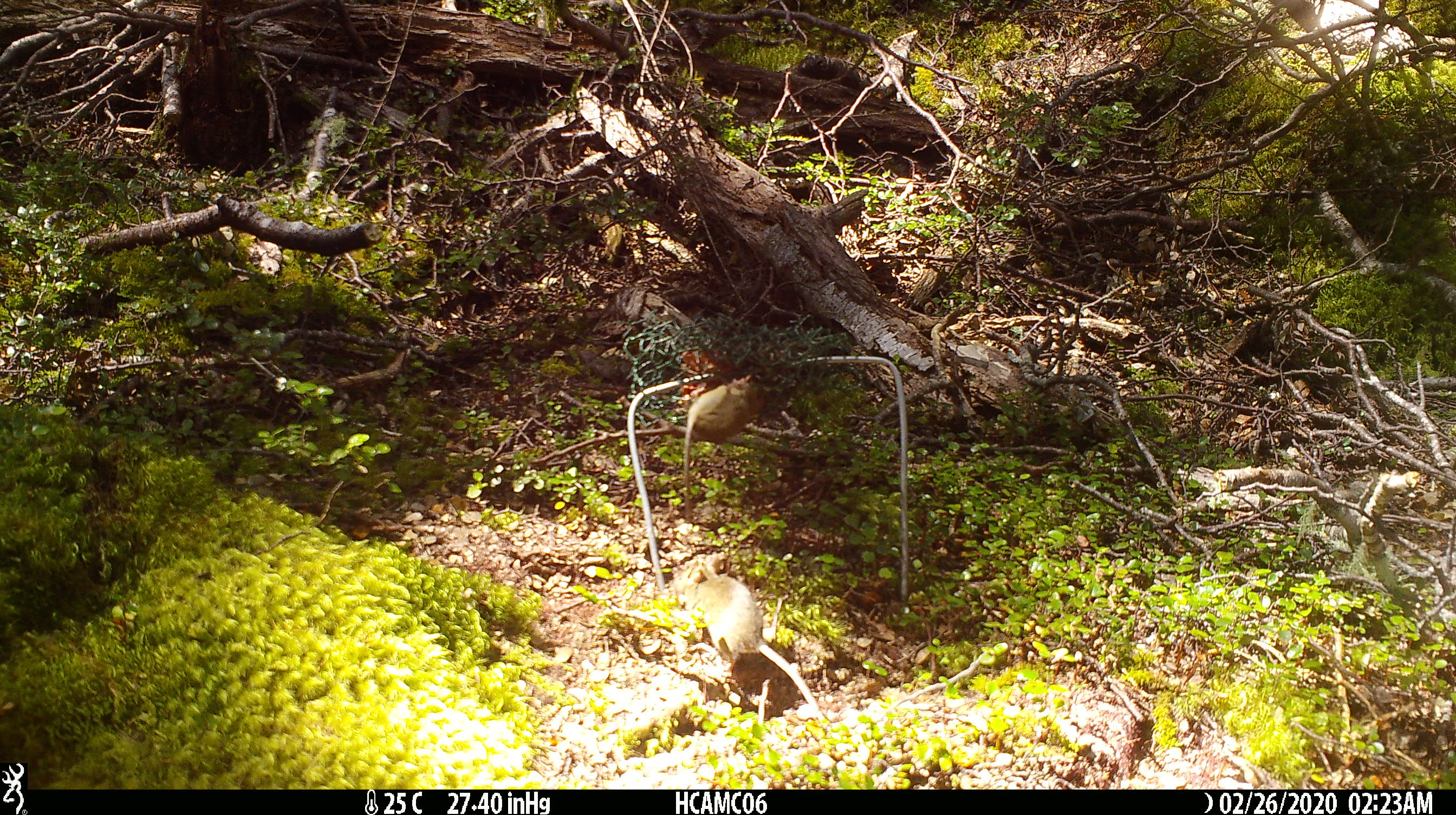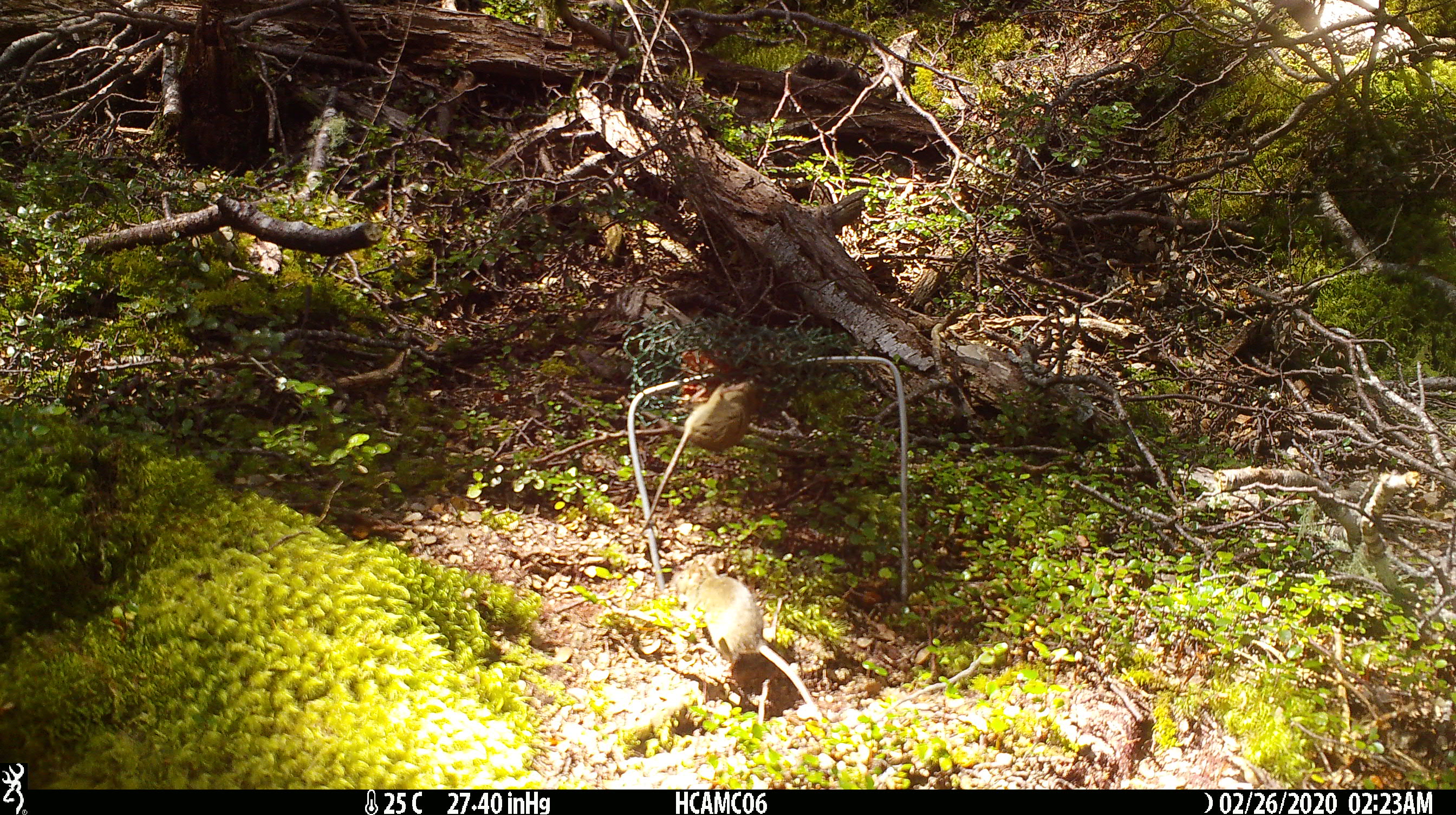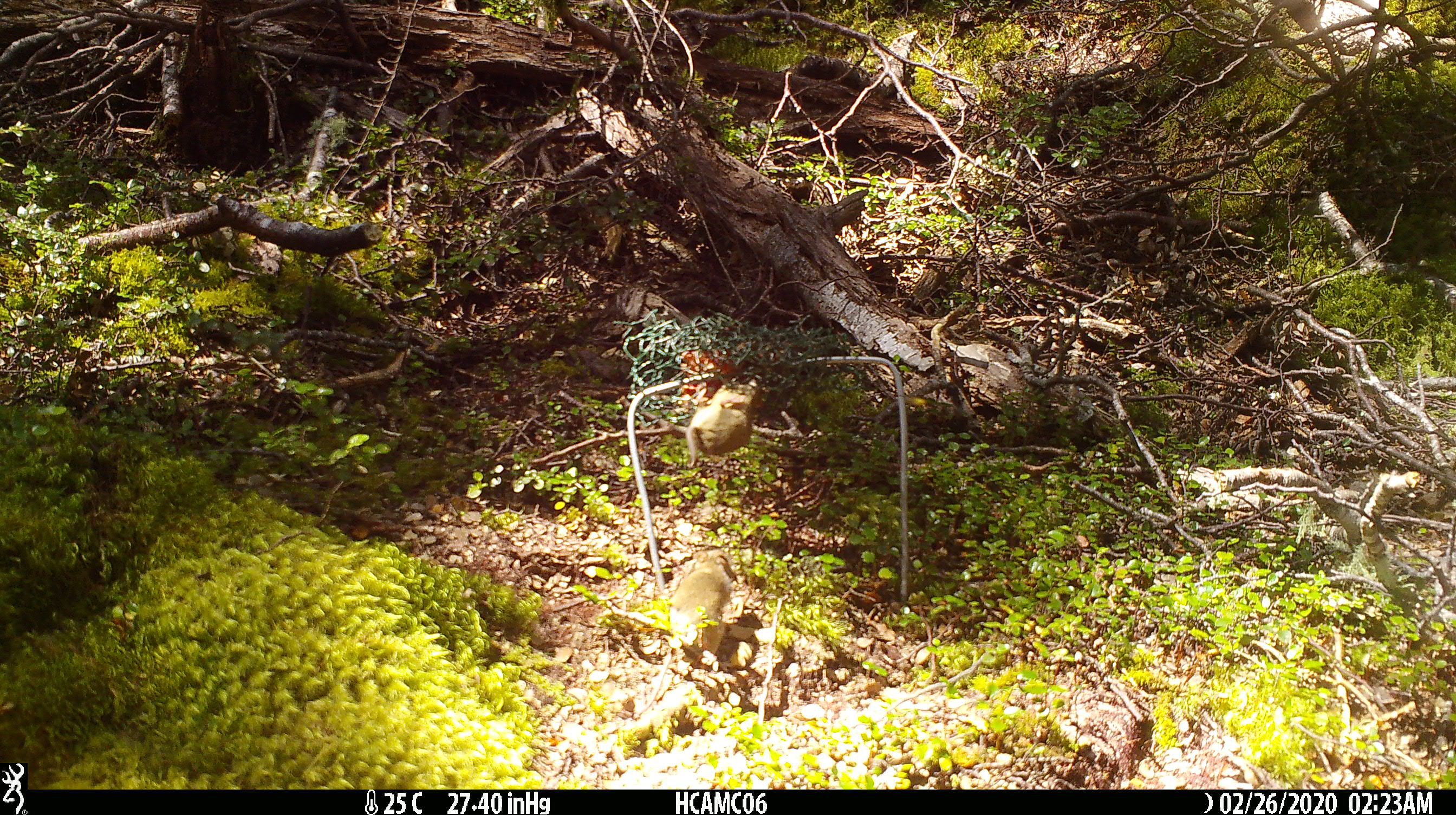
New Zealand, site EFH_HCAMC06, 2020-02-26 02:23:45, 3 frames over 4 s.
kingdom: Animalia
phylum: Chordata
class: Mammalia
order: Rodentia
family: Muridae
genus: Mus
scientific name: Mus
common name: mouse